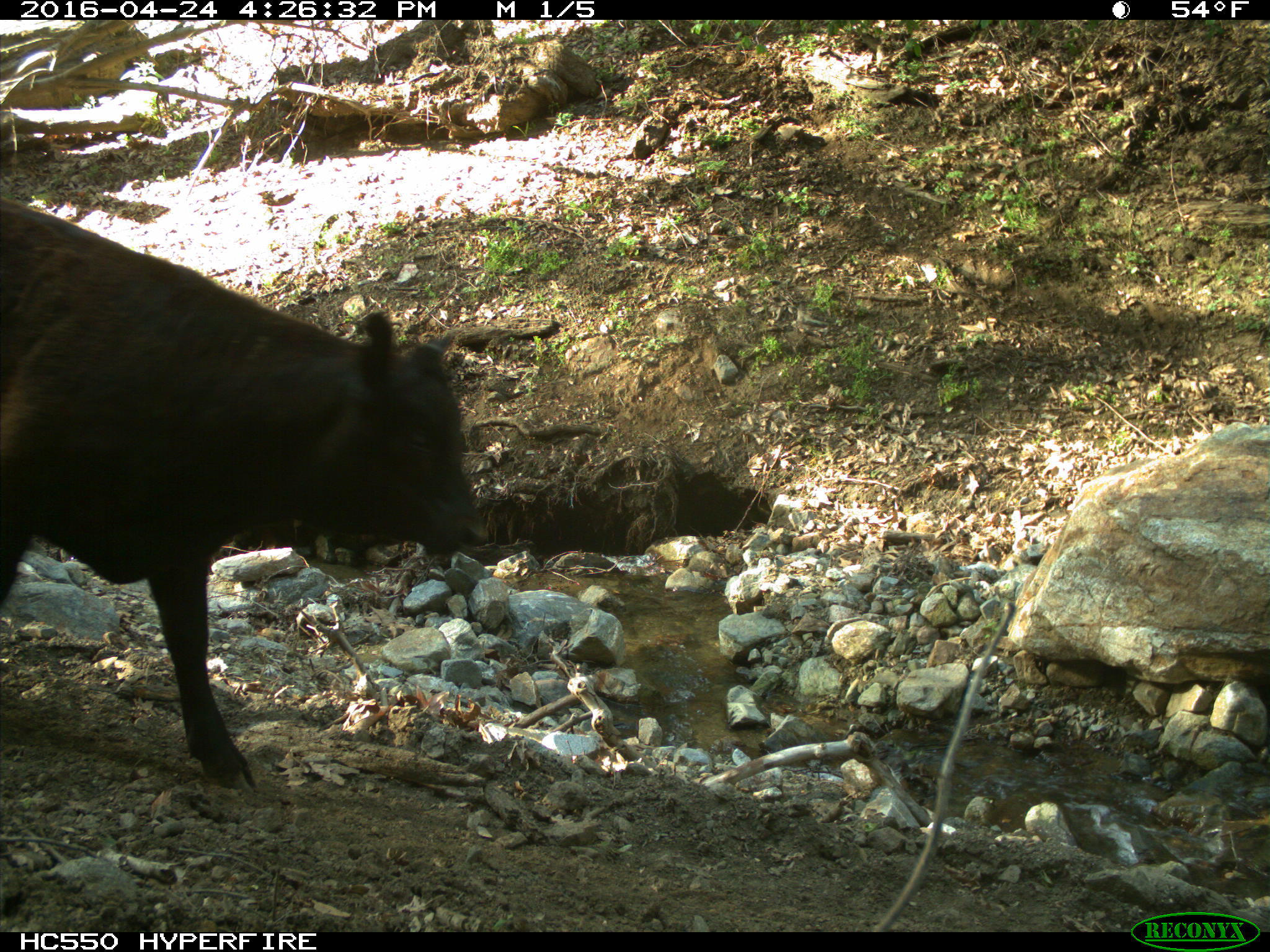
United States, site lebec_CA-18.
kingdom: Animalia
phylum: Chordata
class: Mammalia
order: Artiodactyla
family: Bovidae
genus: Bos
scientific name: Bos taurus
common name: domestic cow